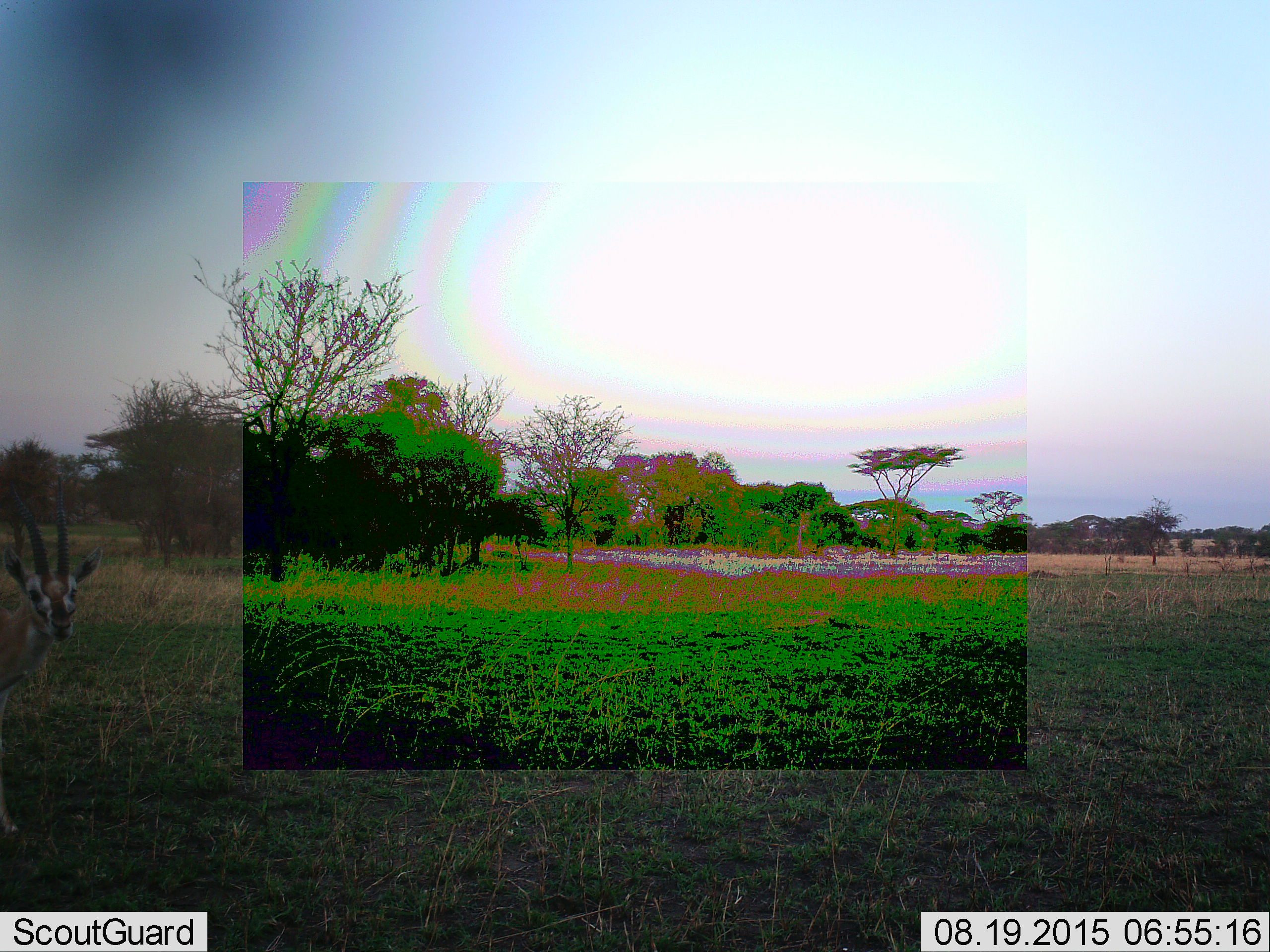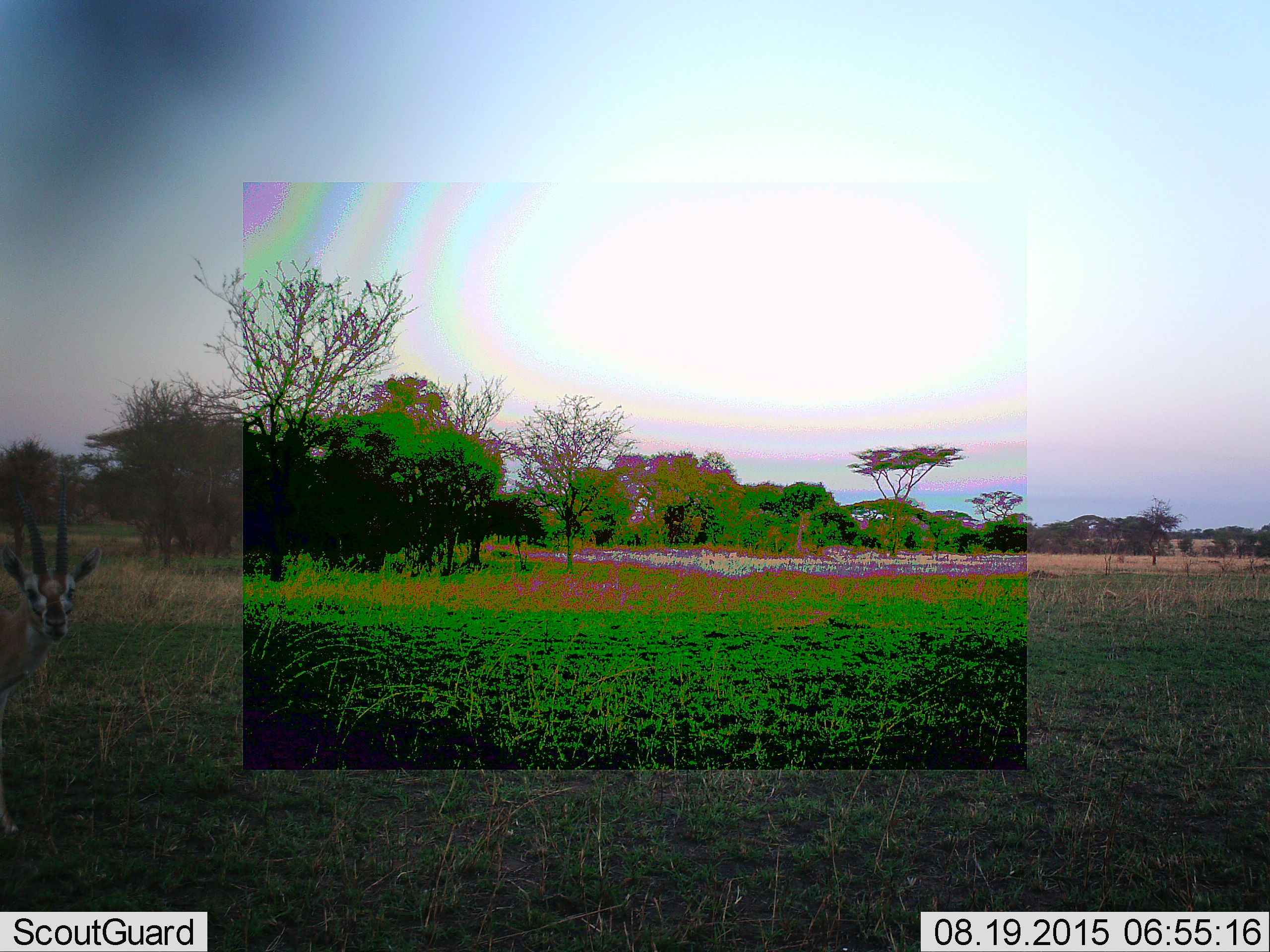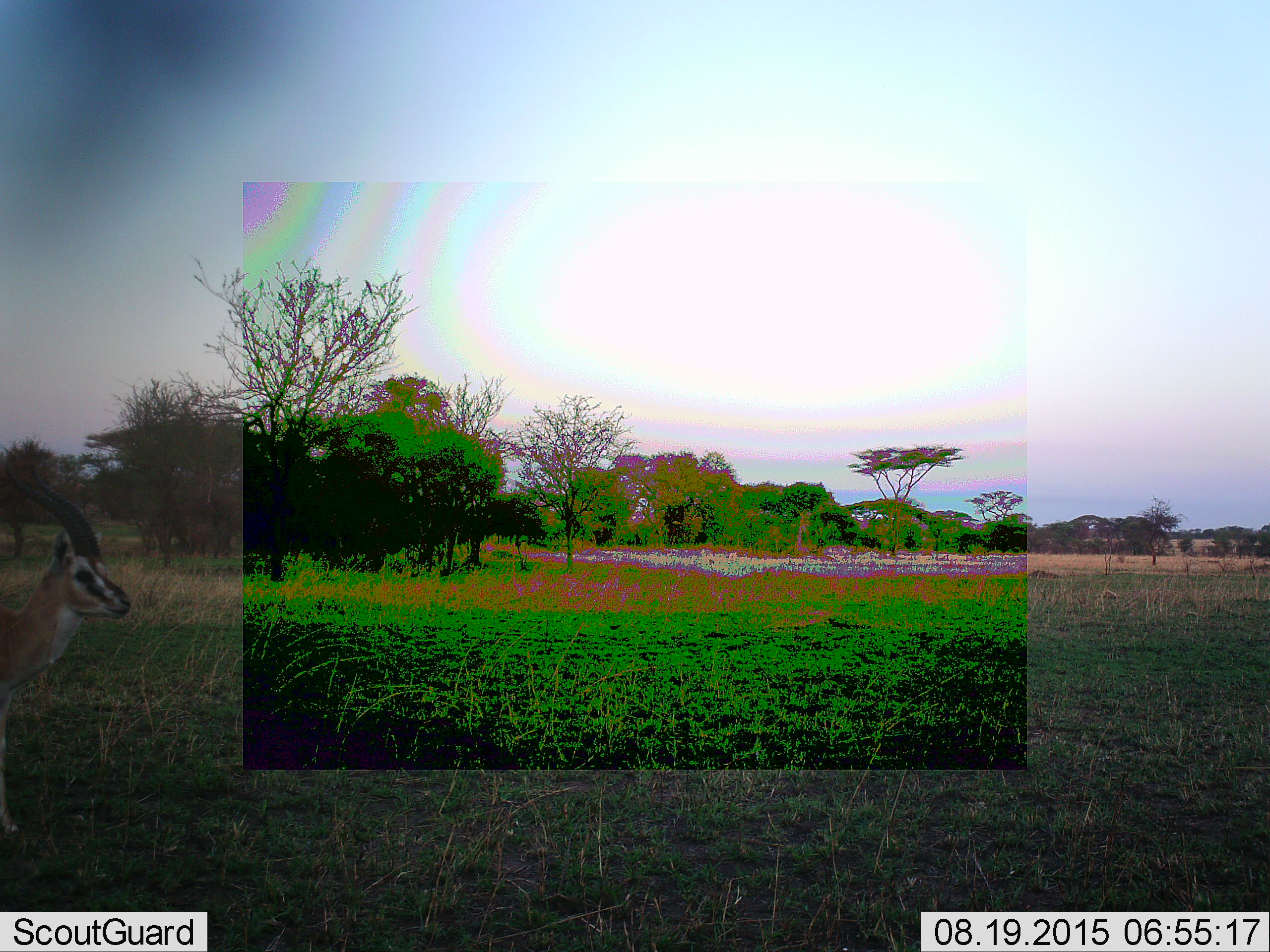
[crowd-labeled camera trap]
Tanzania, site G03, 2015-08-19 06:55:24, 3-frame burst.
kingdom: Animalia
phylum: Chordata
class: Mammalia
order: Artiodactyla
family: Bovidae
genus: Eudorcas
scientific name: Eudorcas thomsonii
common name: thomson's gazelle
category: gazellethomsons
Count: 1.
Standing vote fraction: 87%.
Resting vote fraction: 0%.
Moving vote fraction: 13%.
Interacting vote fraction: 0%.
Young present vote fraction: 0%.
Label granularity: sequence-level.